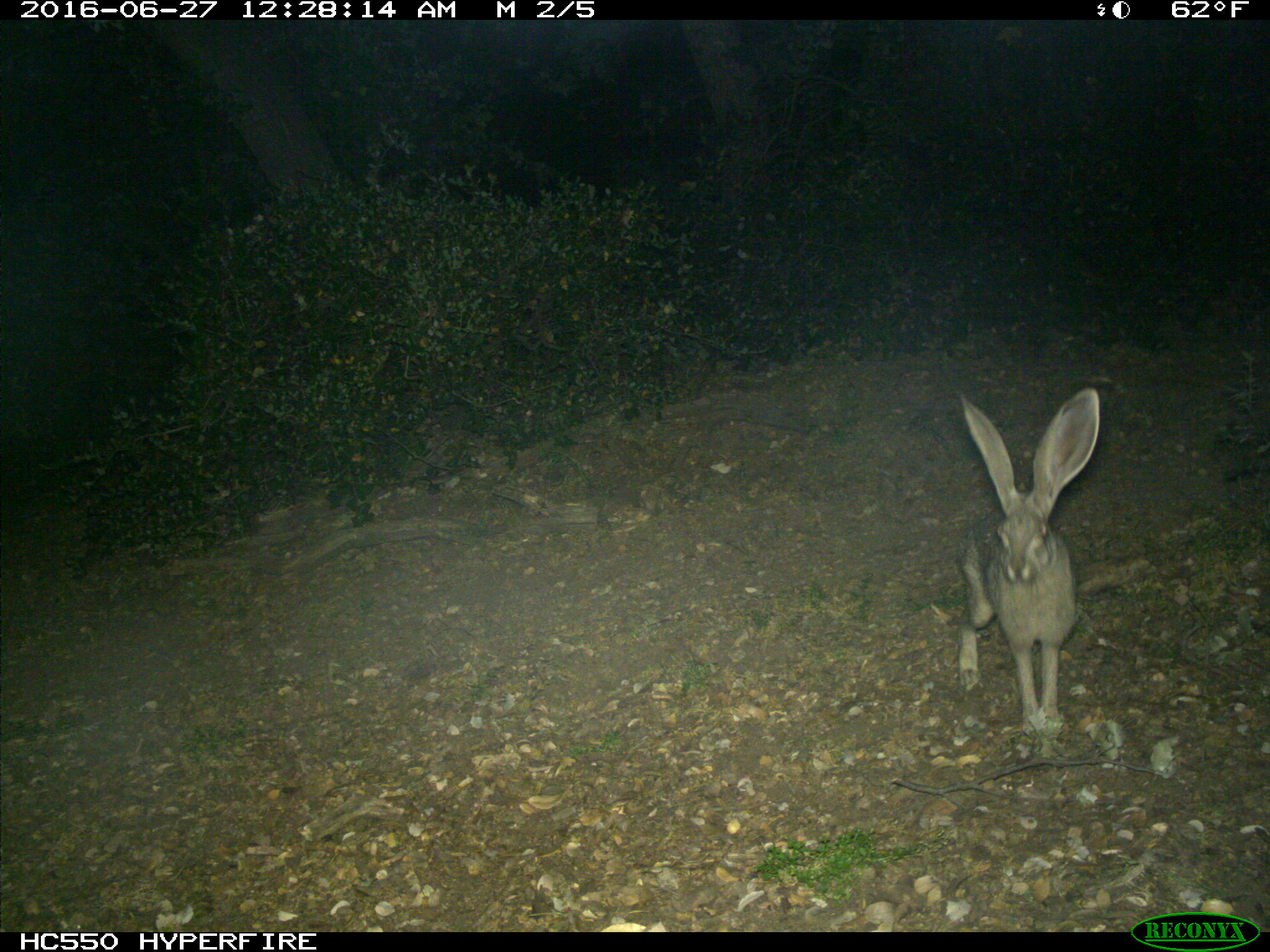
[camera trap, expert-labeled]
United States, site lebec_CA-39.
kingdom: Animalia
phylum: Chordata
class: Mammalia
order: Lagomorpha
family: Leporidae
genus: Lepus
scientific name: Lepus californicus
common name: black-tailed jackrabbit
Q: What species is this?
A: Lepus californicus (black-tailed jackrabbit).